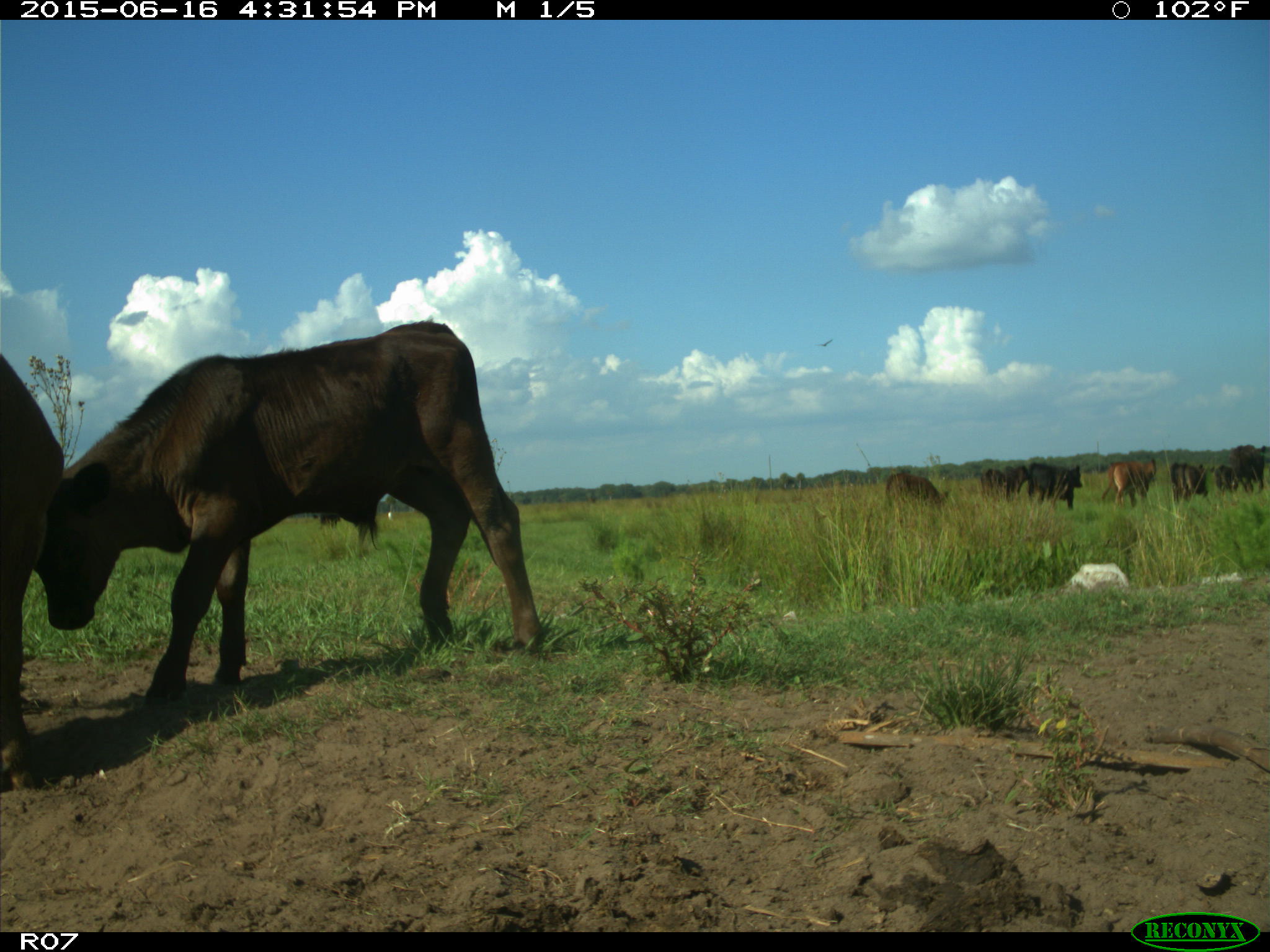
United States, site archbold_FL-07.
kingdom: Animalia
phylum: Chordata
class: Mammalia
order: Artiodactyla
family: Bovidae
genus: Bos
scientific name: Bos taurus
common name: domestic cow